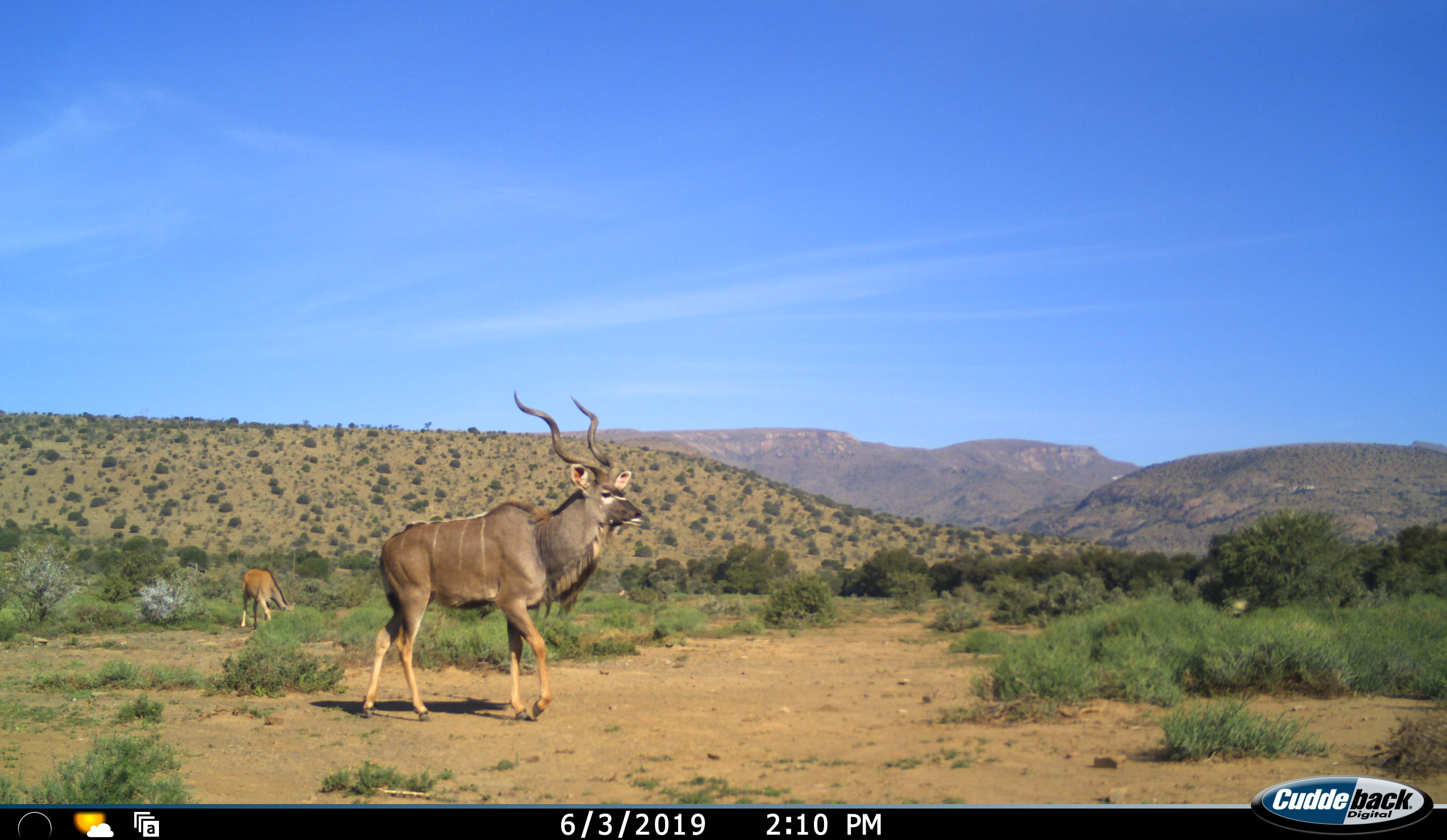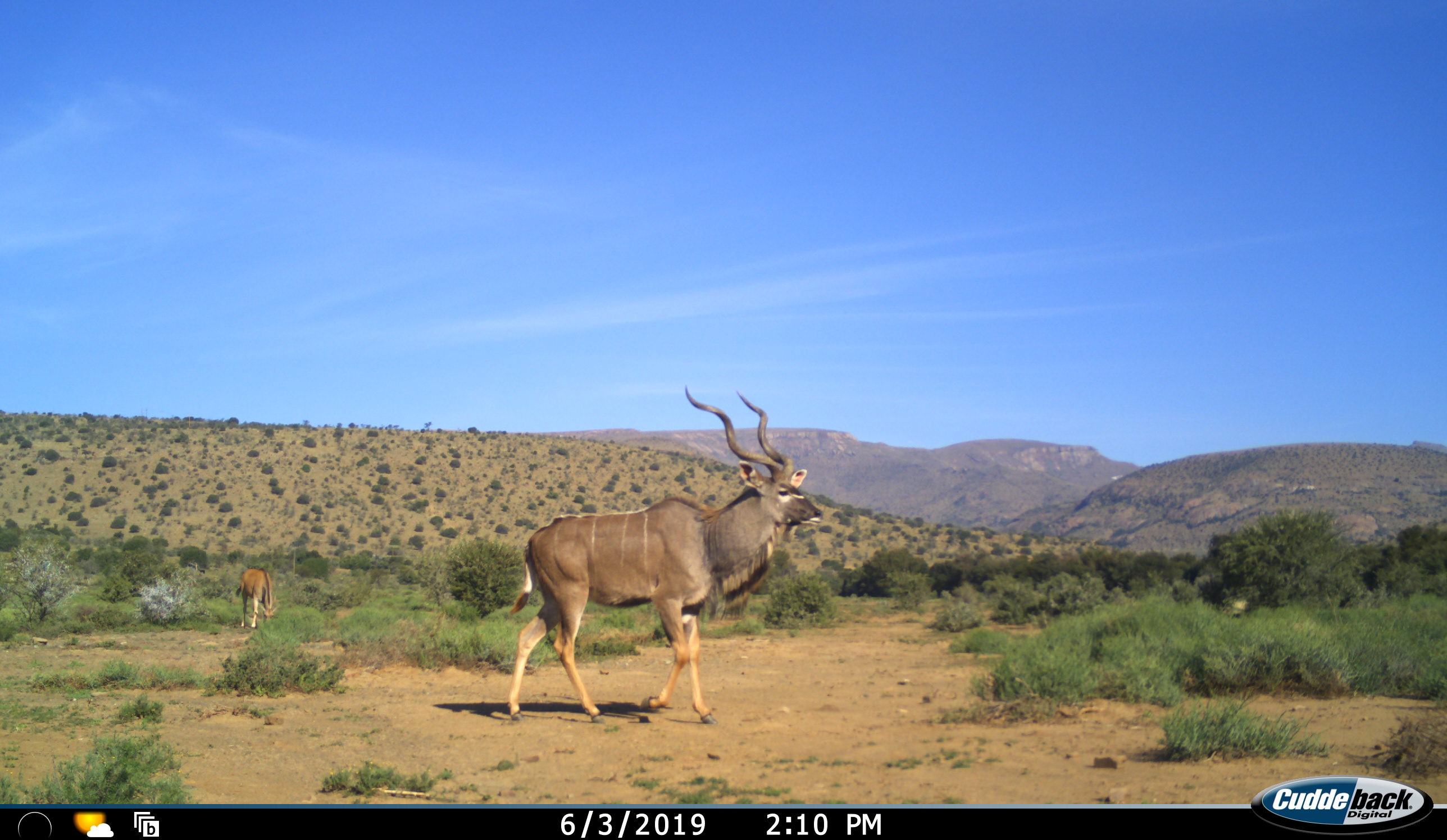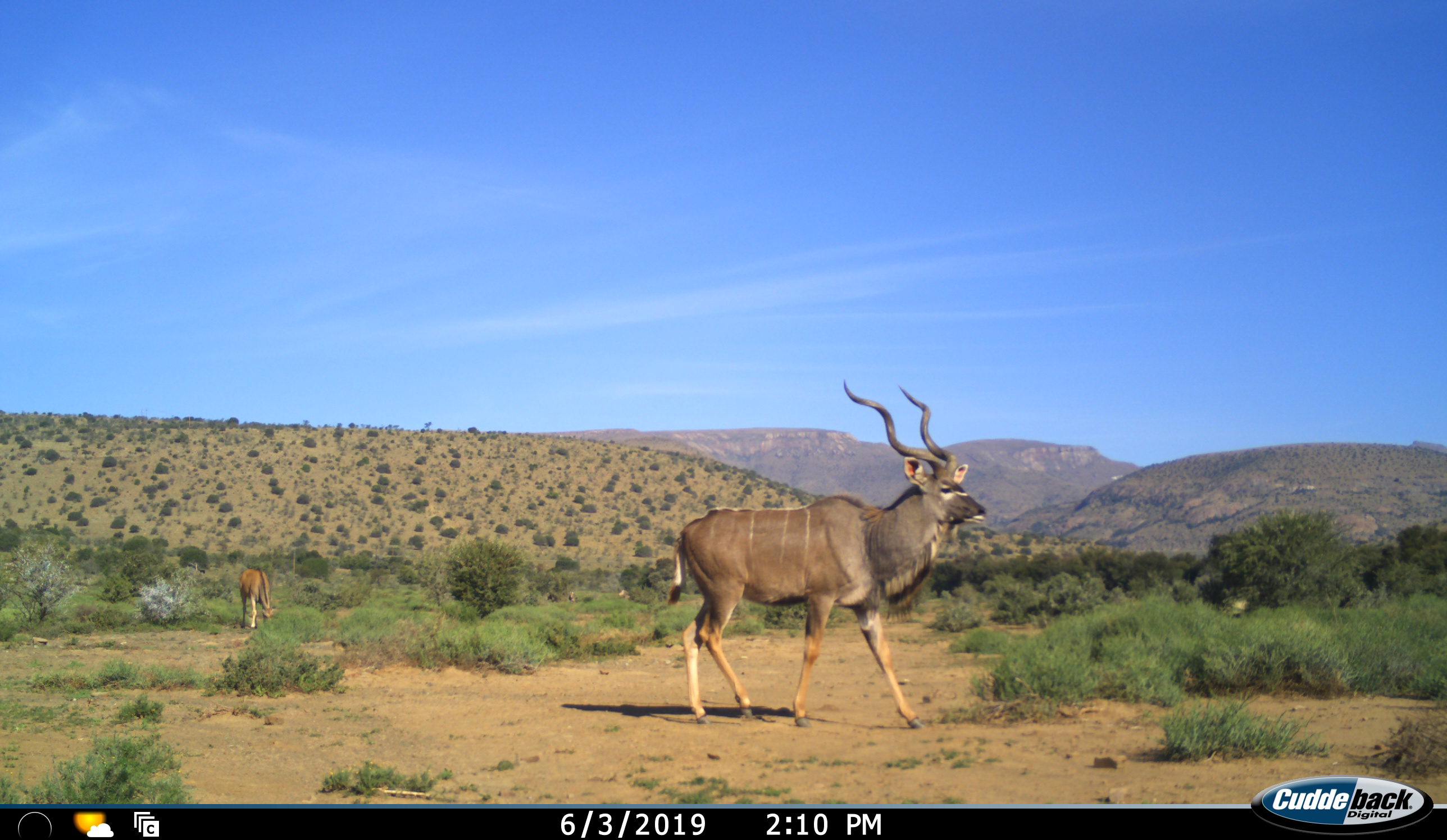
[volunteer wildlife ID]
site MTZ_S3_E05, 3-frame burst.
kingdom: Animalia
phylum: Chordata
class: Mammalia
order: Artiodactyla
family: Bovidae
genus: Tragelaphus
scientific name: Tragelaphus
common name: kudu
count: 2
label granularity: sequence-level